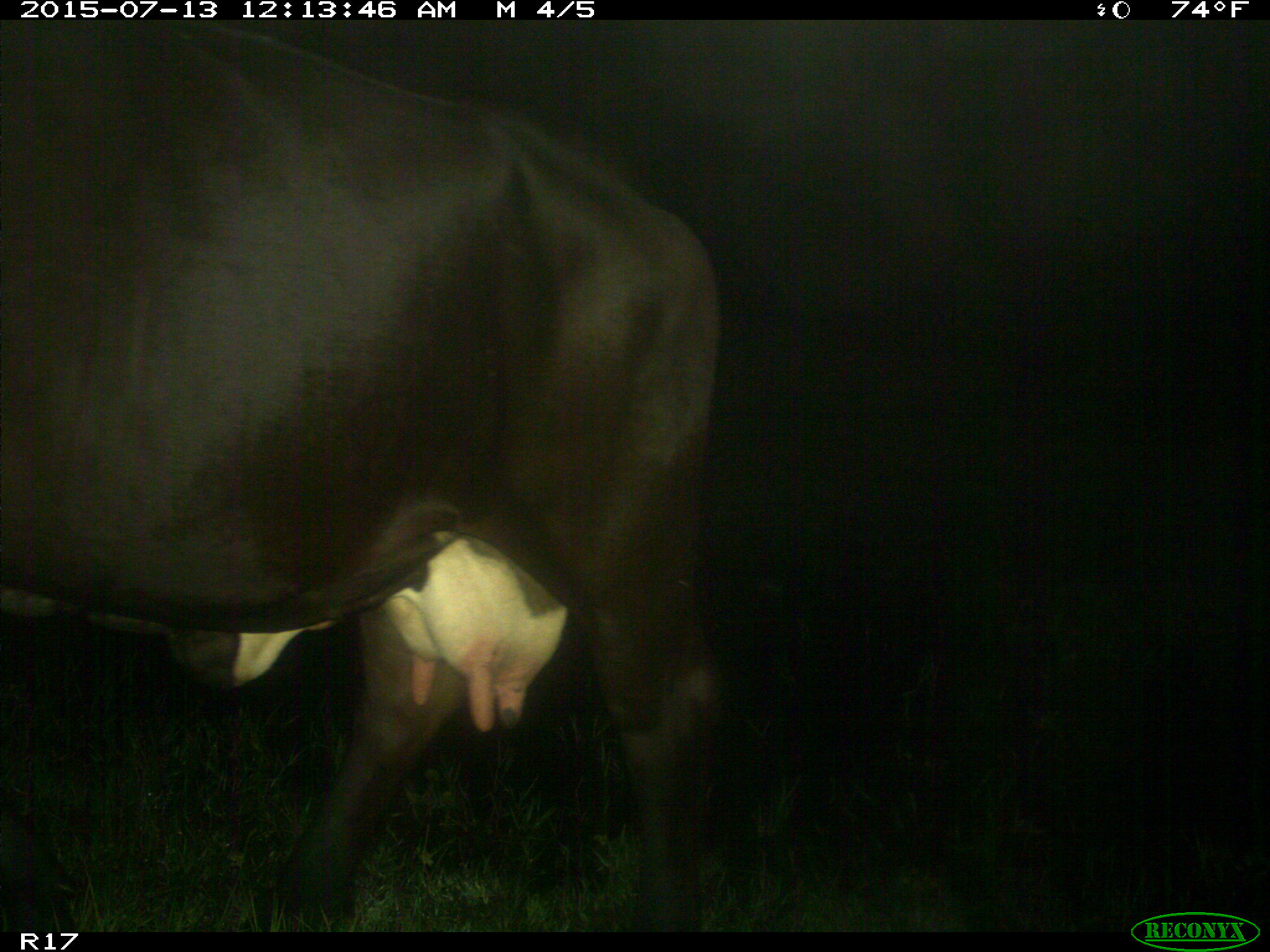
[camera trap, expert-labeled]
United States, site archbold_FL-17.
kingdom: Animalia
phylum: Chordata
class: Mammalia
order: Artiodactyla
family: Bovidae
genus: Bos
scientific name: Bos taurus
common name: domestic cow